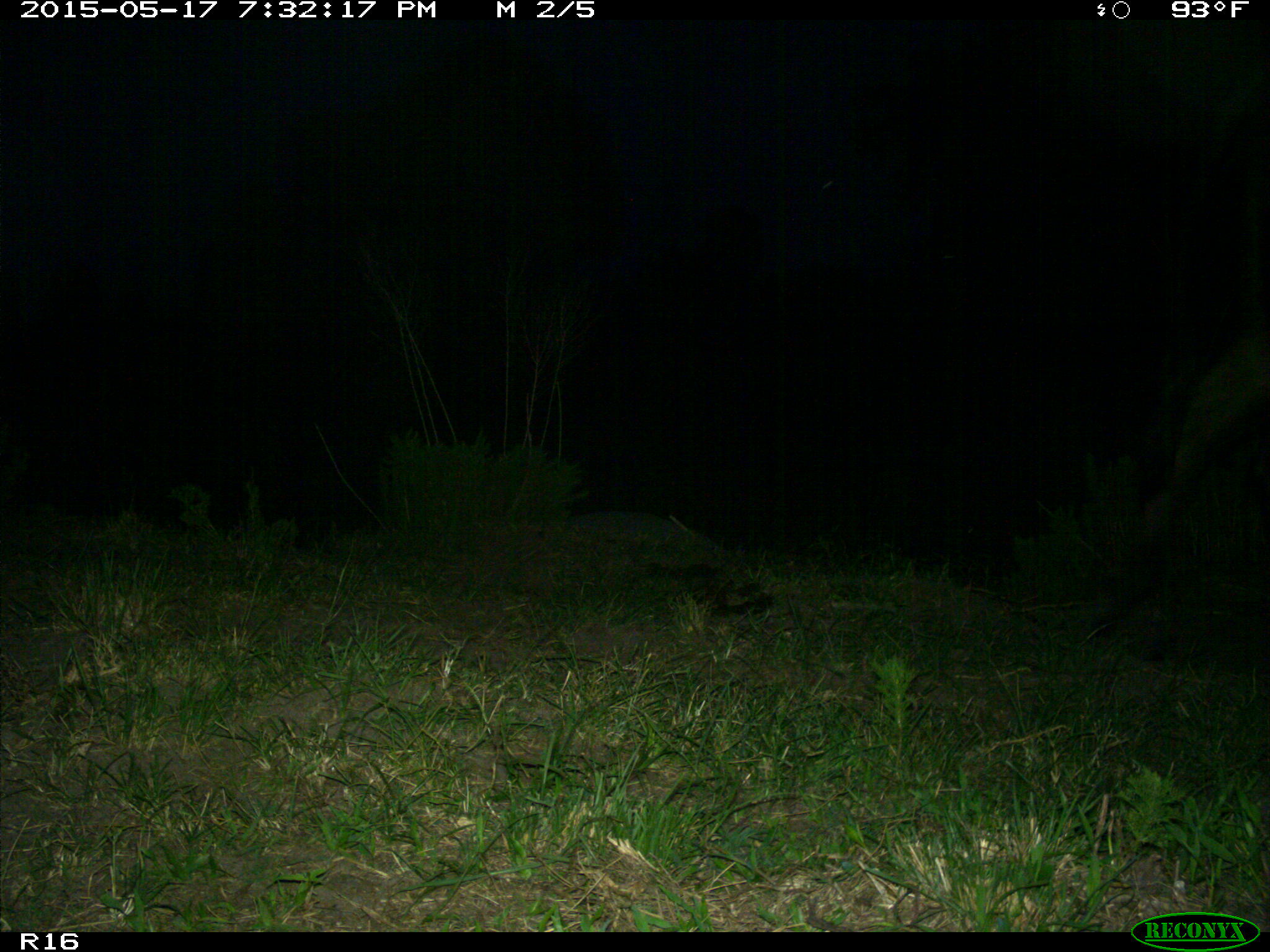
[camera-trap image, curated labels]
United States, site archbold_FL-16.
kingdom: Animalia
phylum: Chordata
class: Mammalia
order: Artiodactyla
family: Bovidae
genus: Bos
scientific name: Bos taurus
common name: domestic cow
Bos taurus (domestic cow).